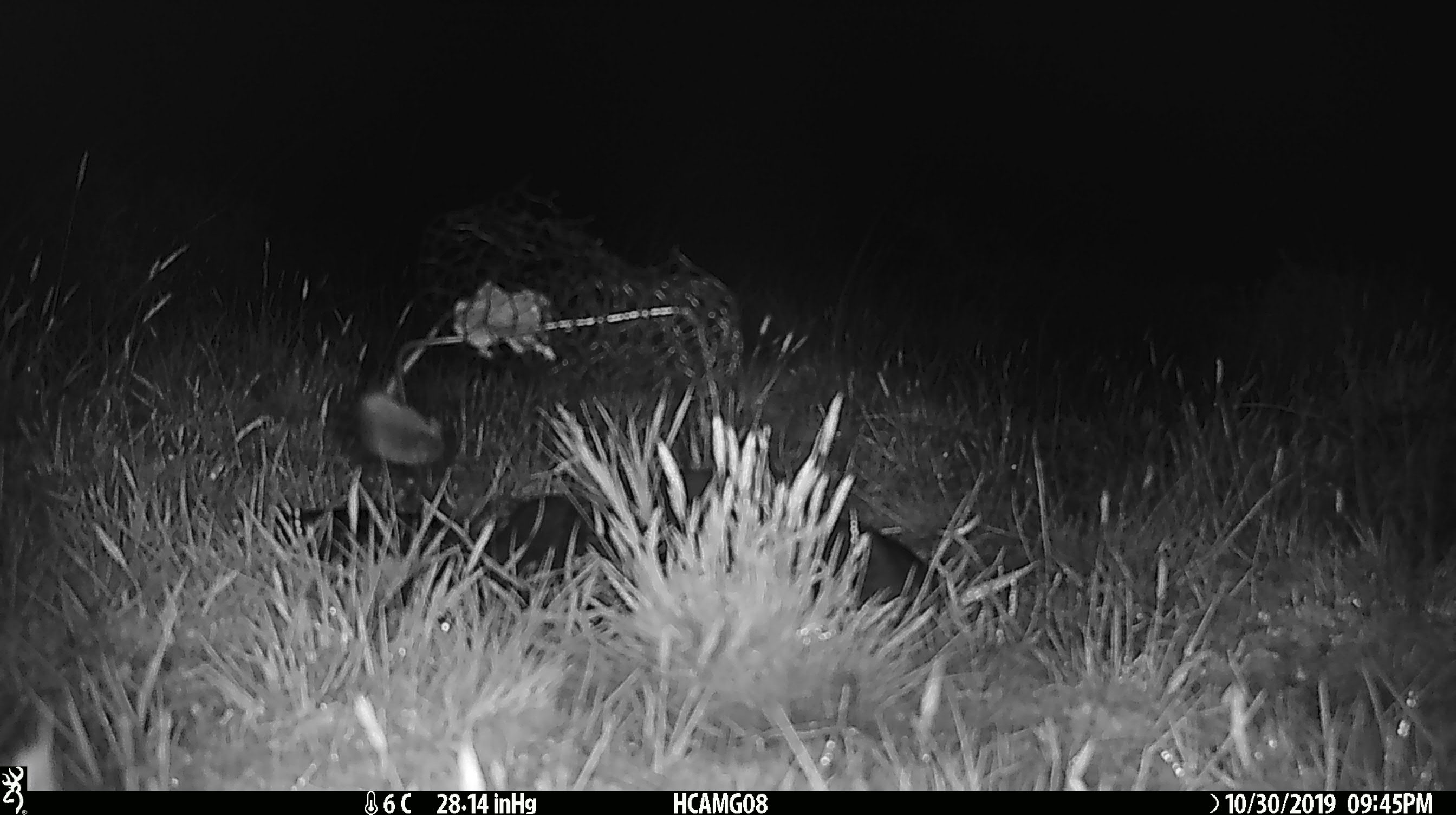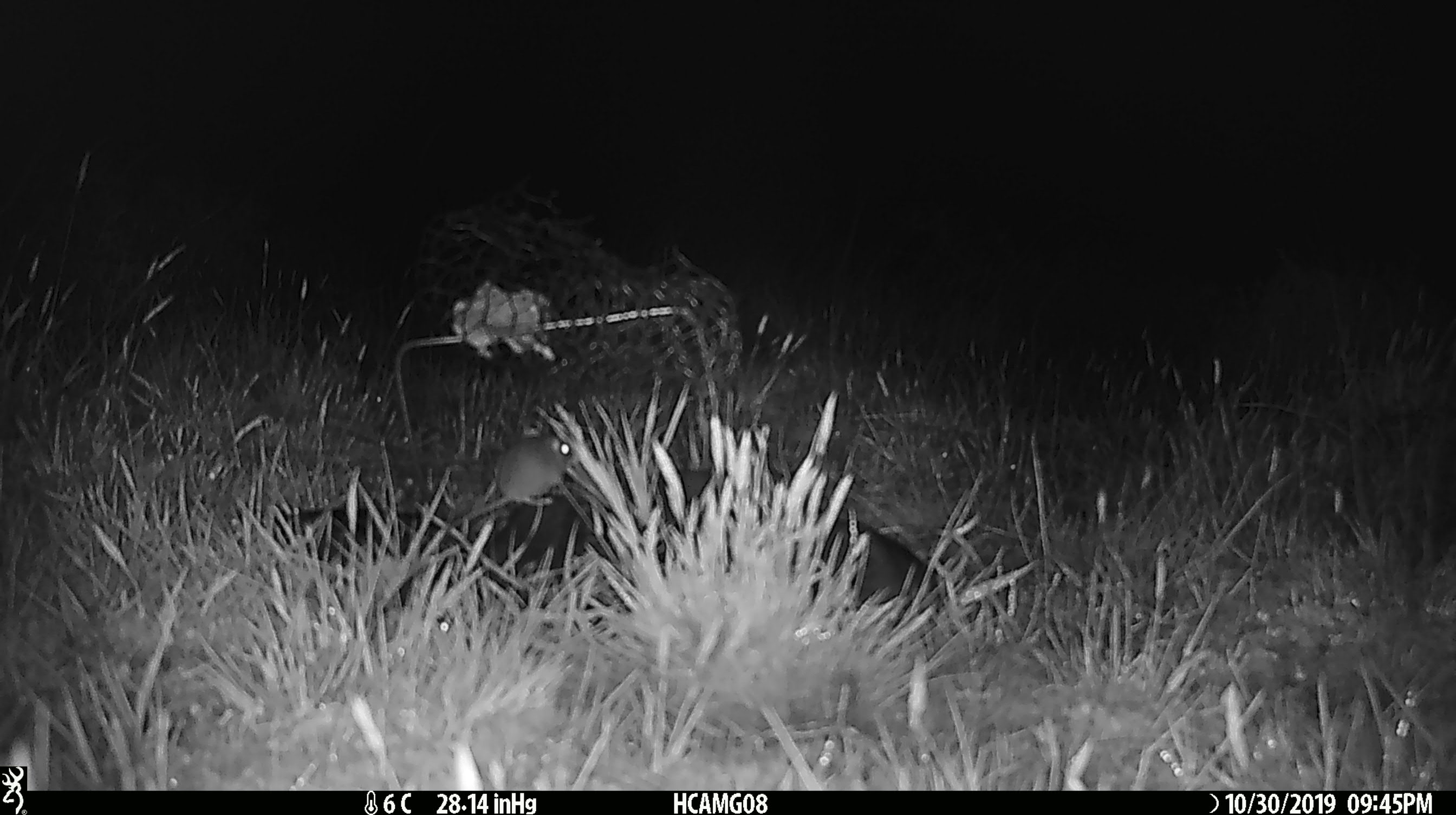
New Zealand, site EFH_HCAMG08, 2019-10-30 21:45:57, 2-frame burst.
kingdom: Animalia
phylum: Chordata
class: Mammalia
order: Rodentia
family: Muridae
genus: Mus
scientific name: Mus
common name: mouse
Mouse (Mus).